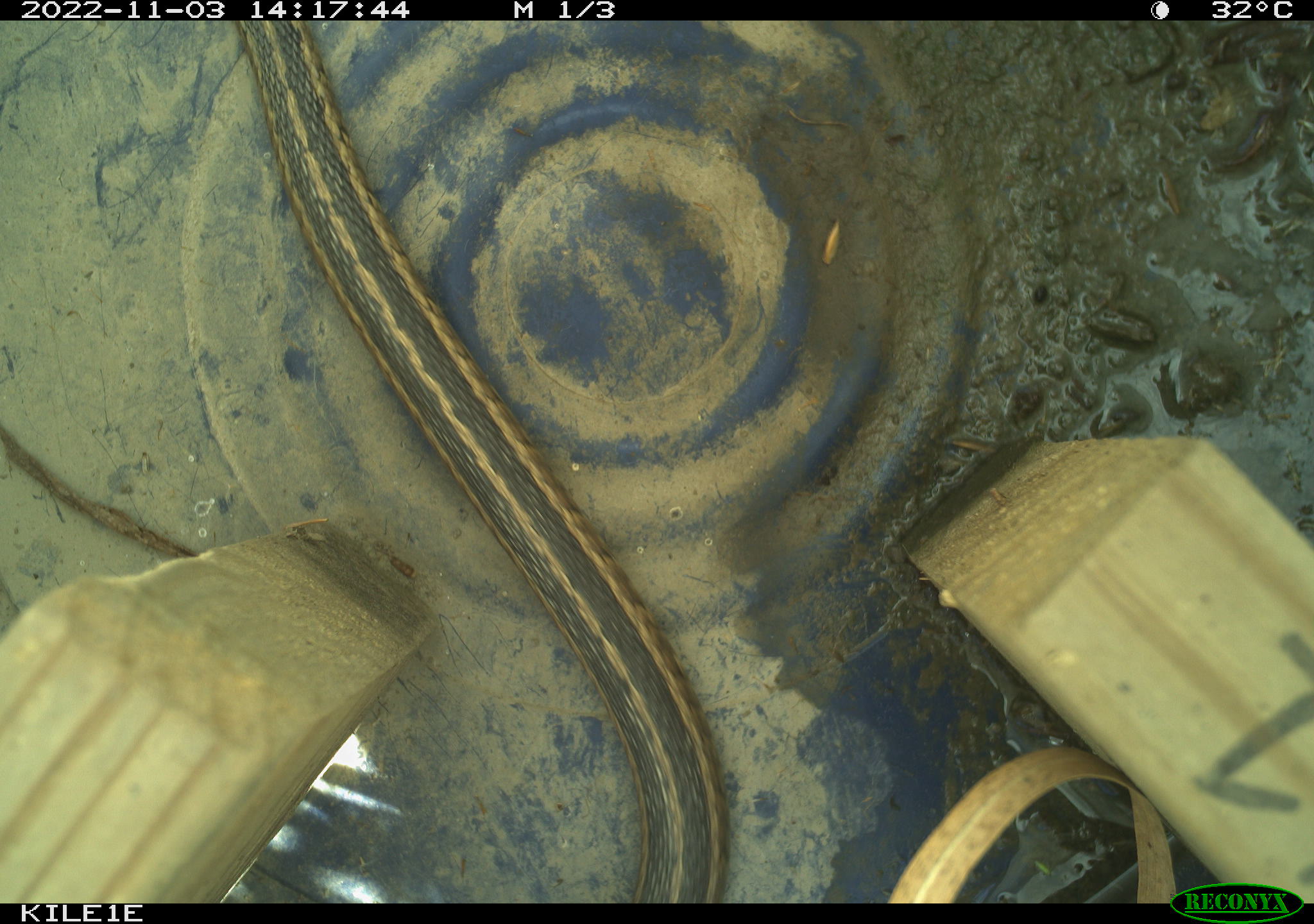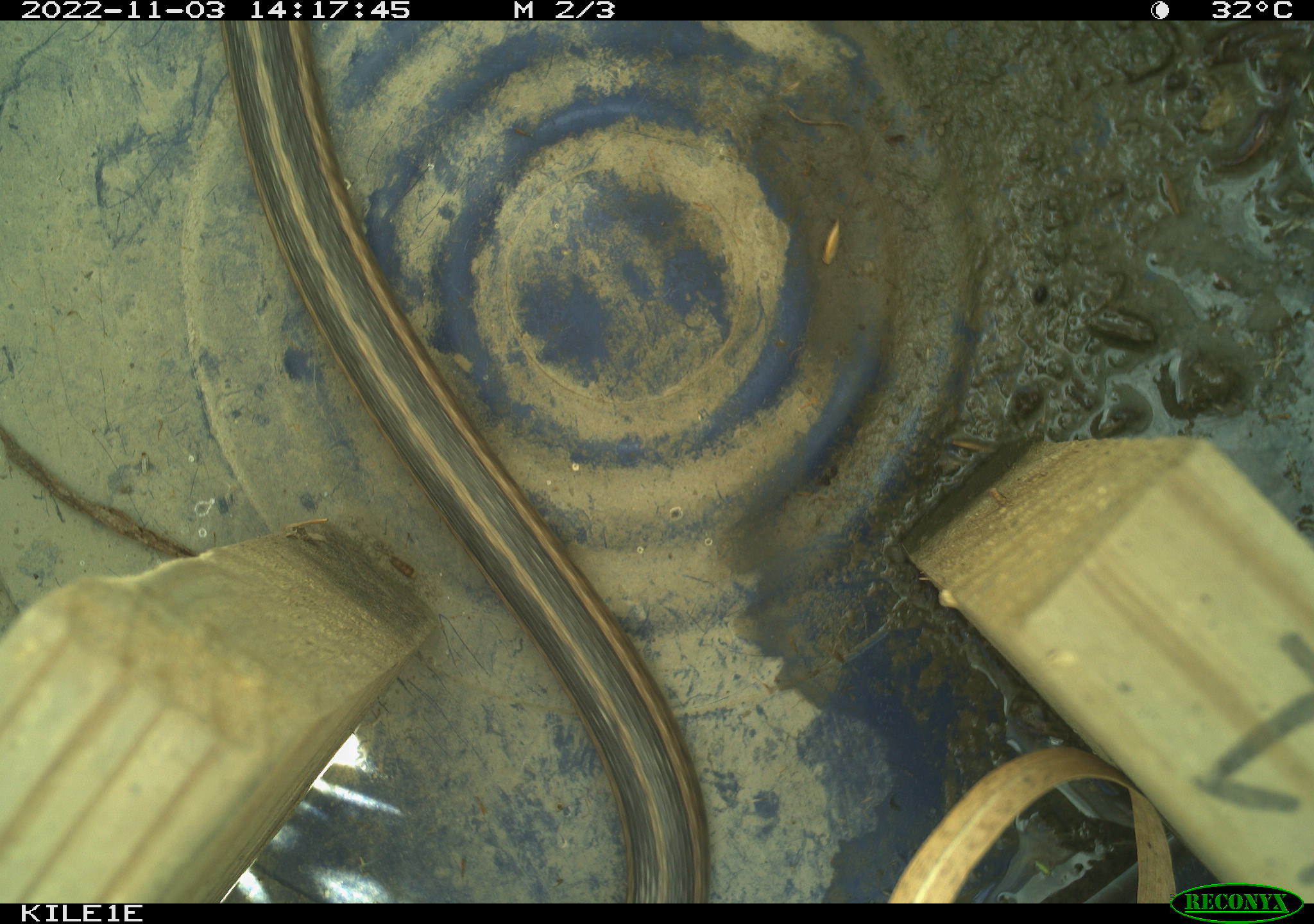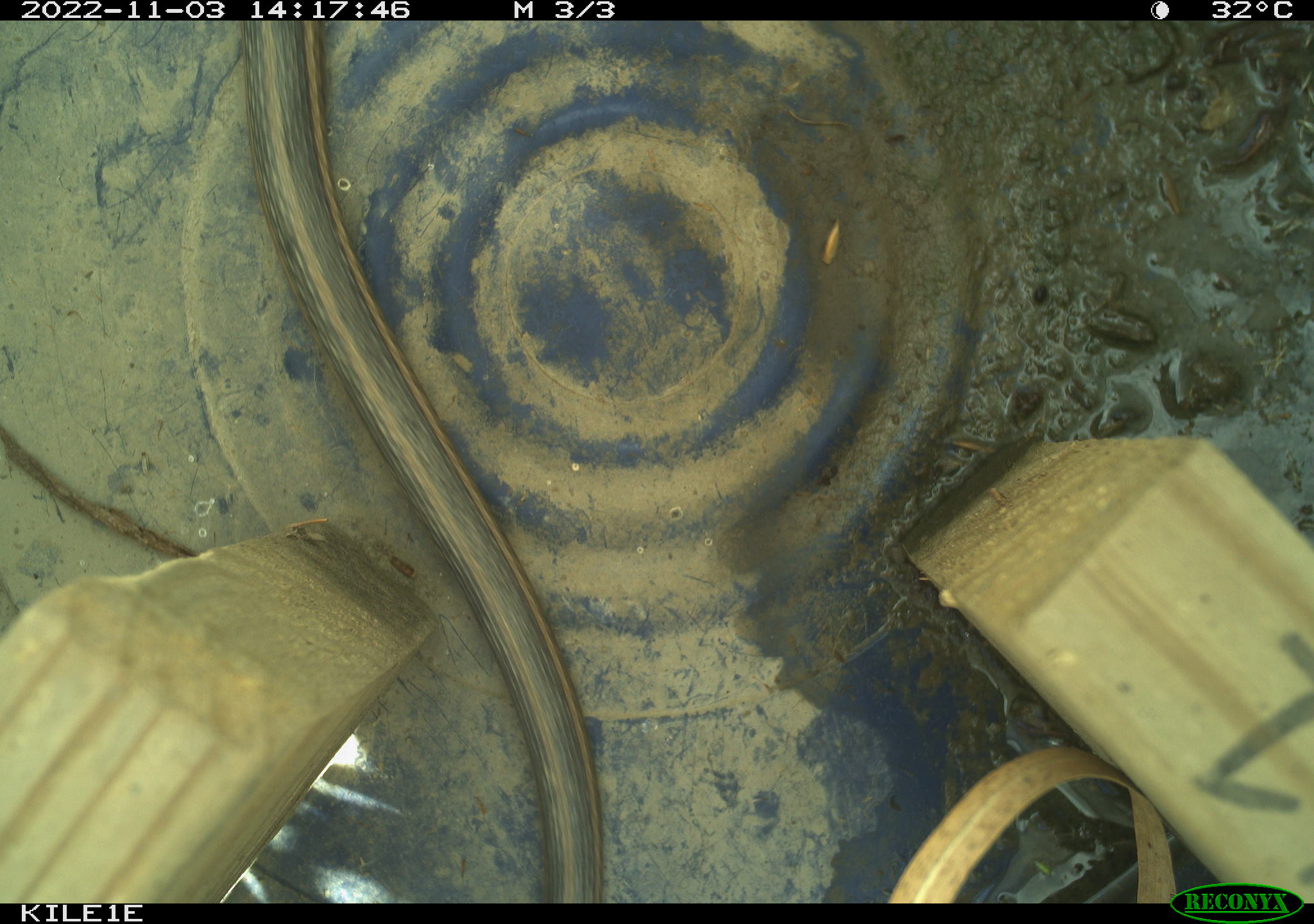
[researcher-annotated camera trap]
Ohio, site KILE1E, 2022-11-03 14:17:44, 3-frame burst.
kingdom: Animalia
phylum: Chordata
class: Reptilia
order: Squamata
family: Colubridae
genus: Thamnophis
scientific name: Thamnophis sirtalis sirtalis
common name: eastern gartersnake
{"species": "eastern gartersnake (Thamnophis sirtalis sirtalis)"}